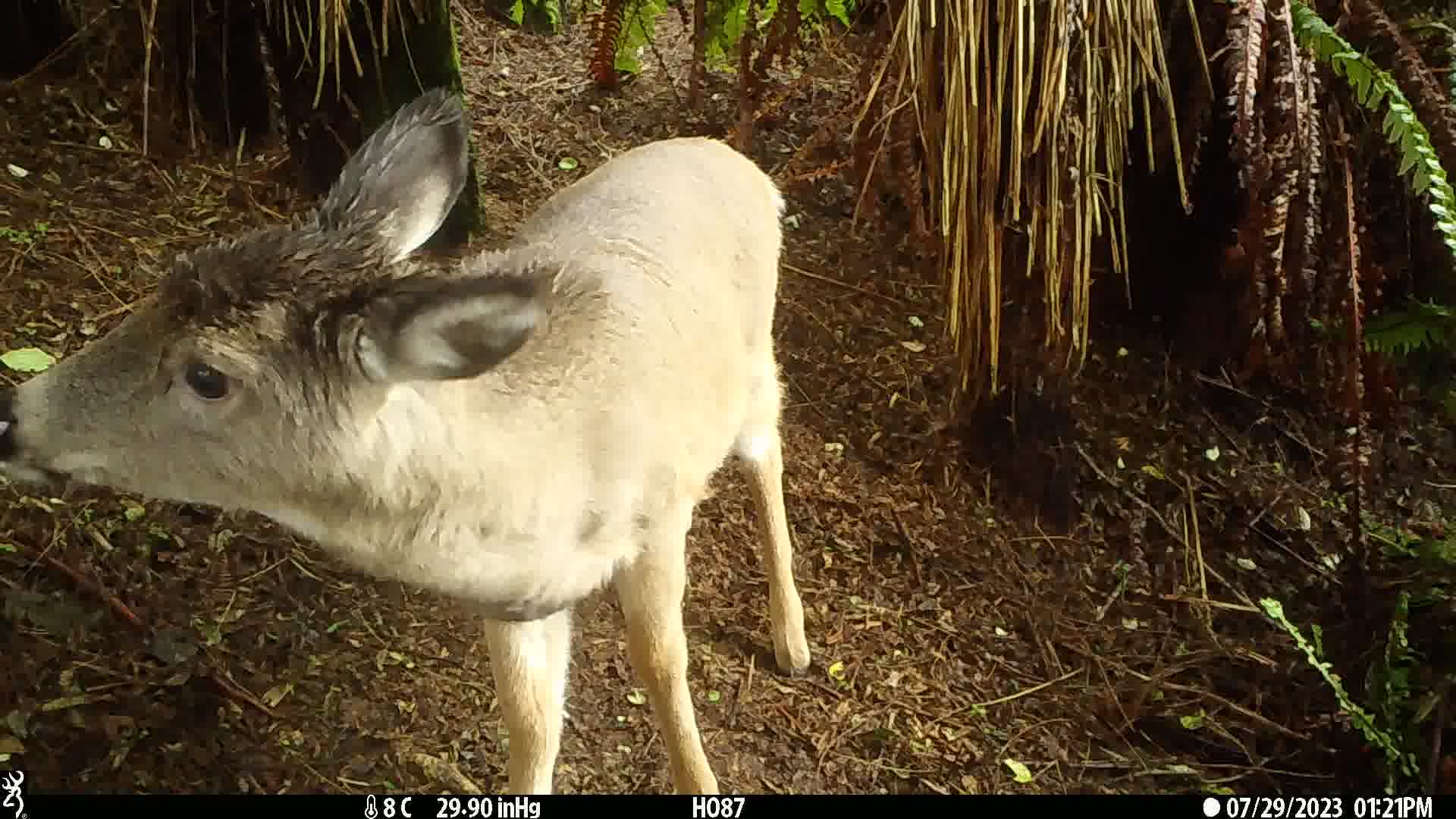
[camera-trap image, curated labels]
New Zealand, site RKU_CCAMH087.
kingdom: Animalia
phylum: Chordata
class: Mammalia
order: Artiodactyla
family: Cervidae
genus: Odocoileus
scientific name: Odocoileus virginianus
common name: white-tailed deer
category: white tailed deer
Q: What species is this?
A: White tailed deer (white-tailed deer) (Odocoileus virginianus).